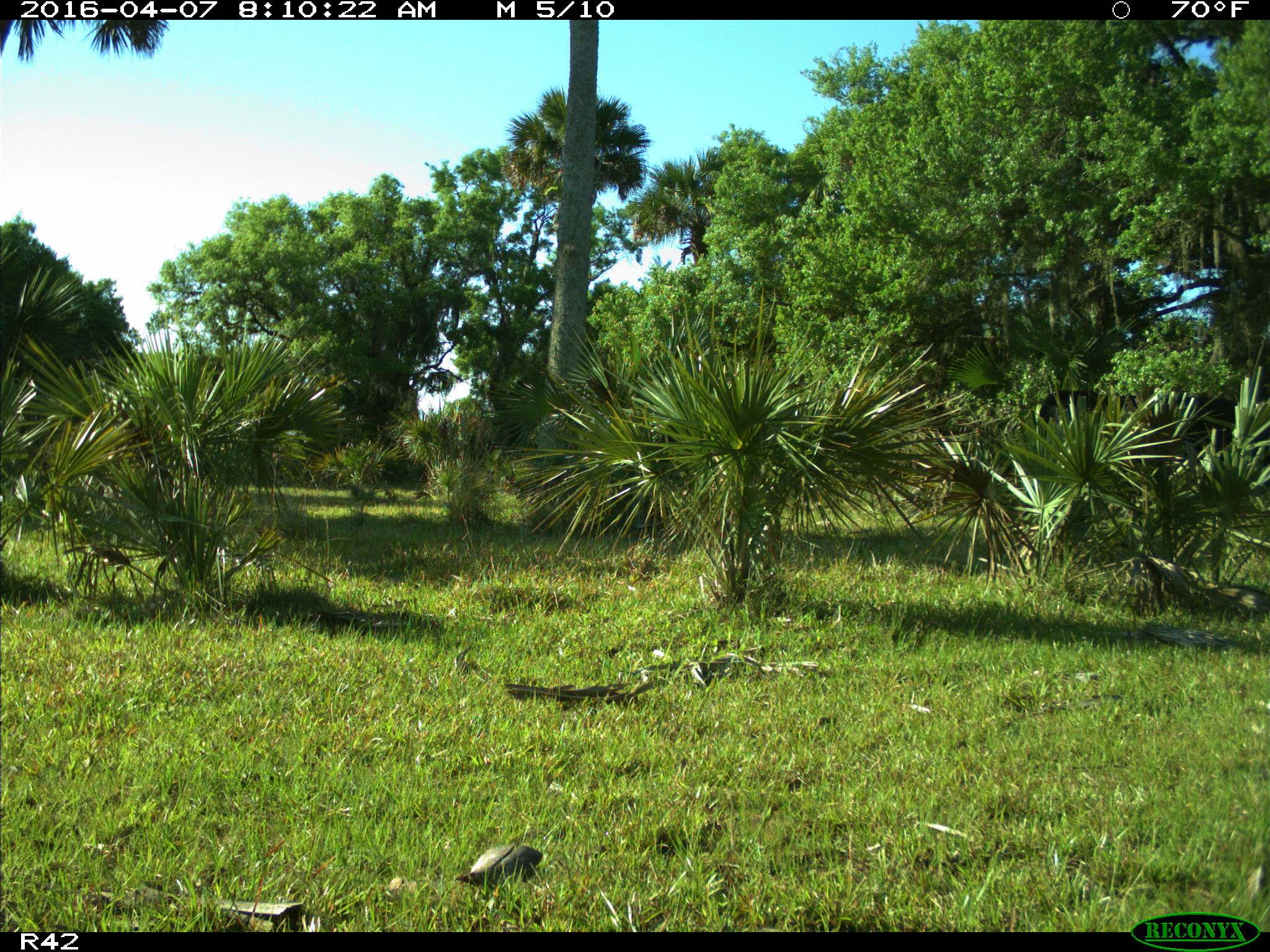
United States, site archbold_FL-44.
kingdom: Animalia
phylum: Chordata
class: Mammalia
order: Artiodactyla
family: Bovidae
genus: Bos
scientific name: Bos taurus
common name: domestic cow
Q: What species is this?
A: Bos taurus (domestic cow).